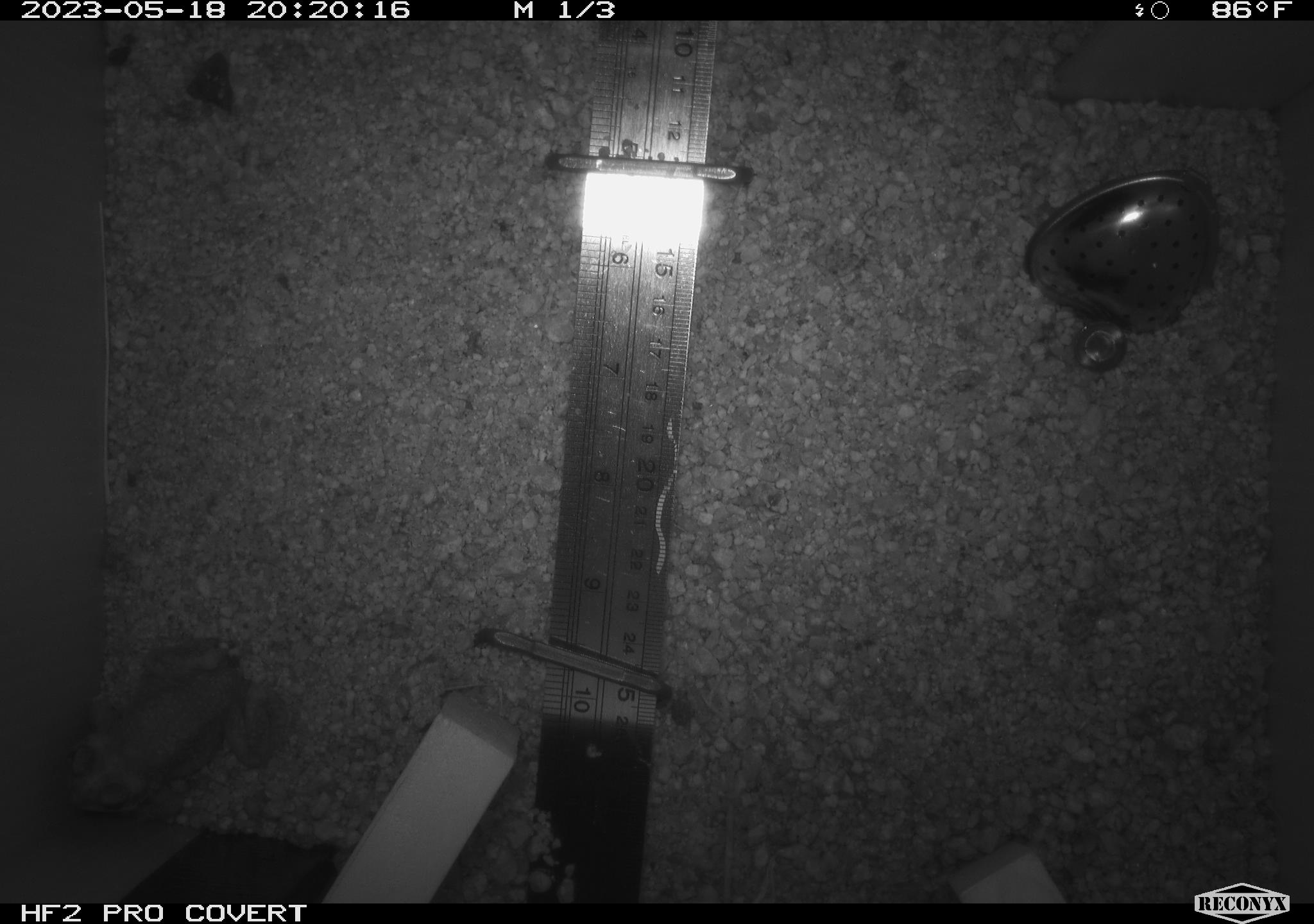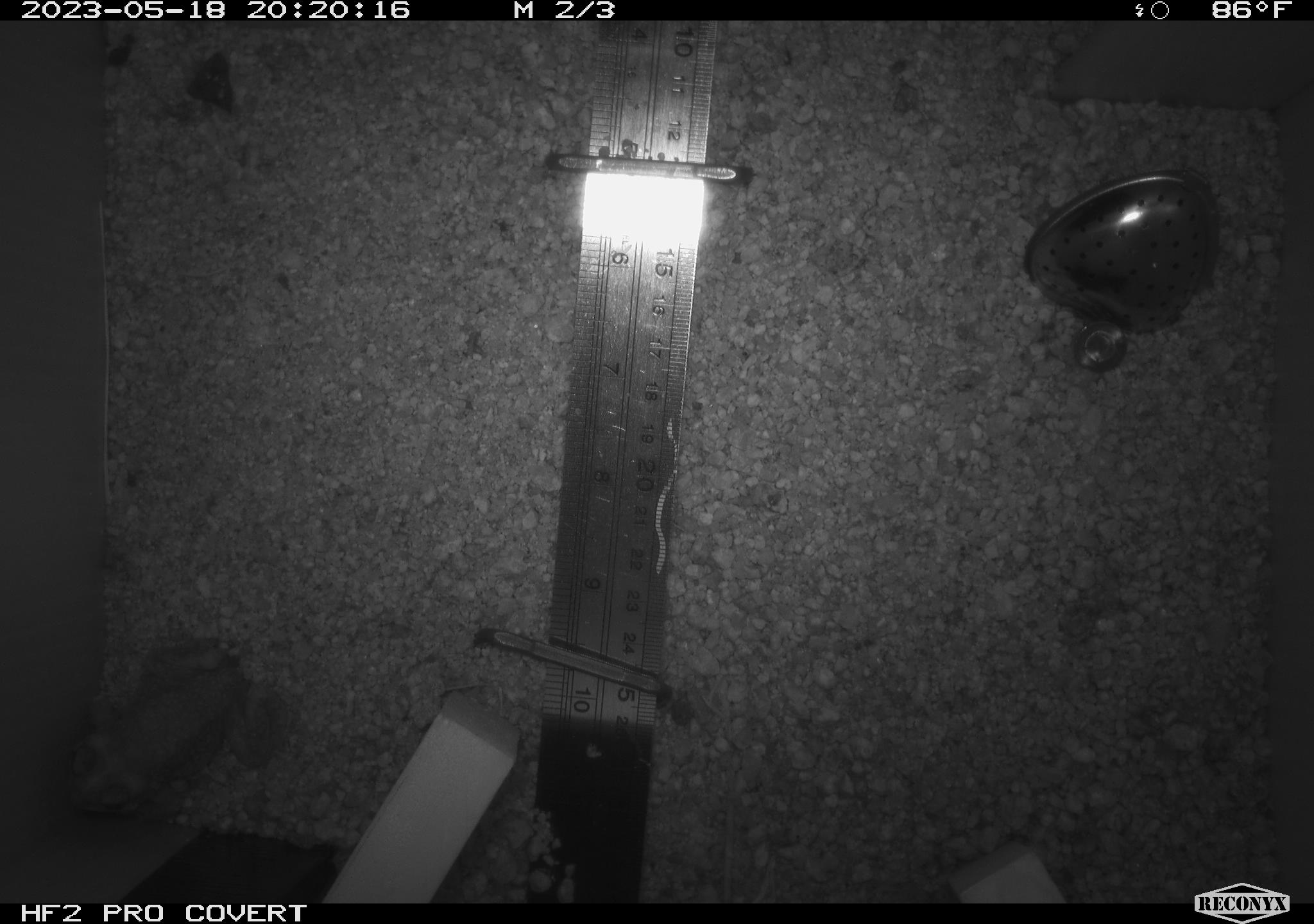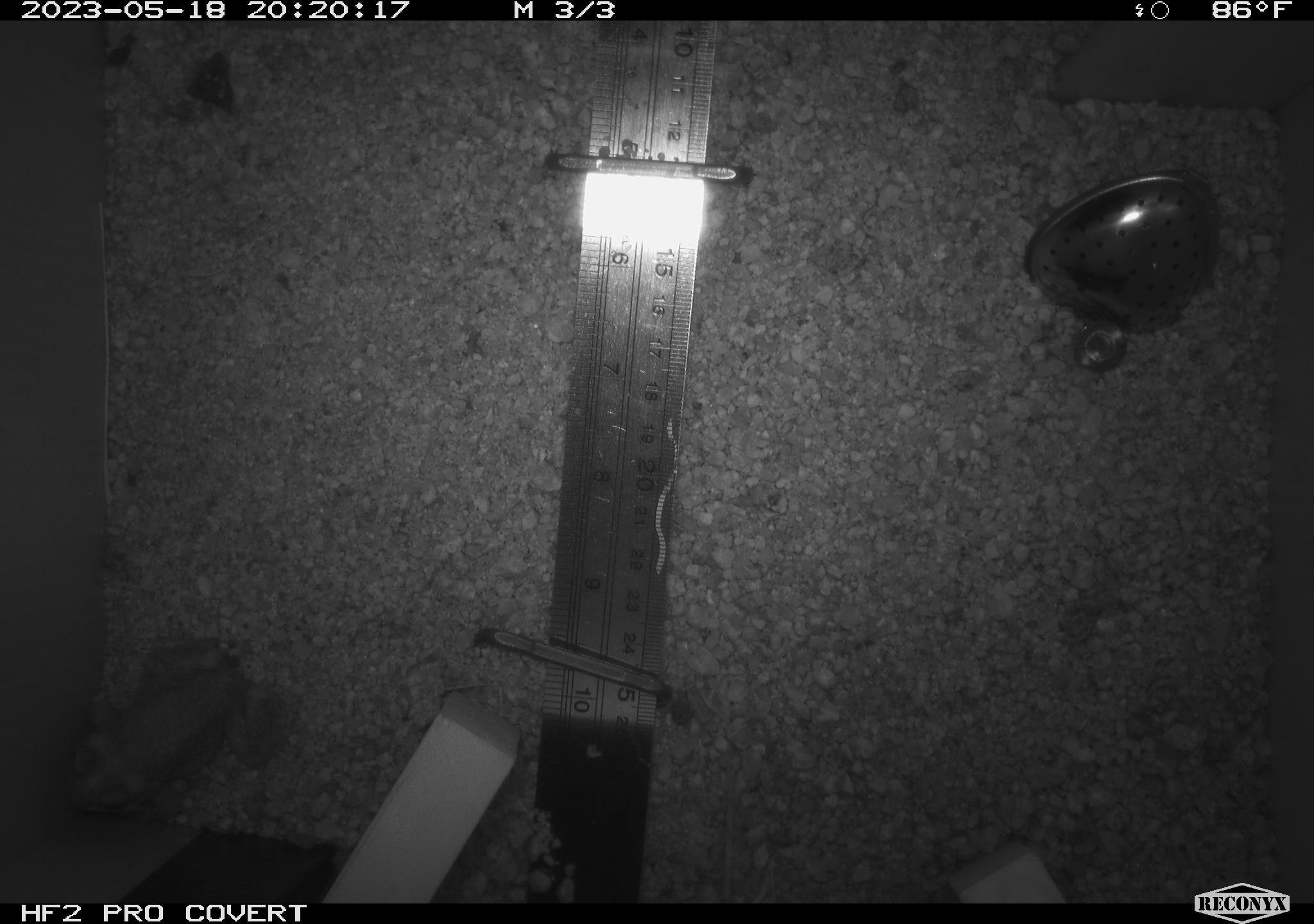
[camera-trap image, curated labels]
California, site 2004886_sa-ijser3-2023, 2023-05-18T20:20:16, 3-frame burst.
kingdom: Animalia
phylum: Chordata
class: Amphibia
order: Anura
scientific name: Anura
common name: frogs